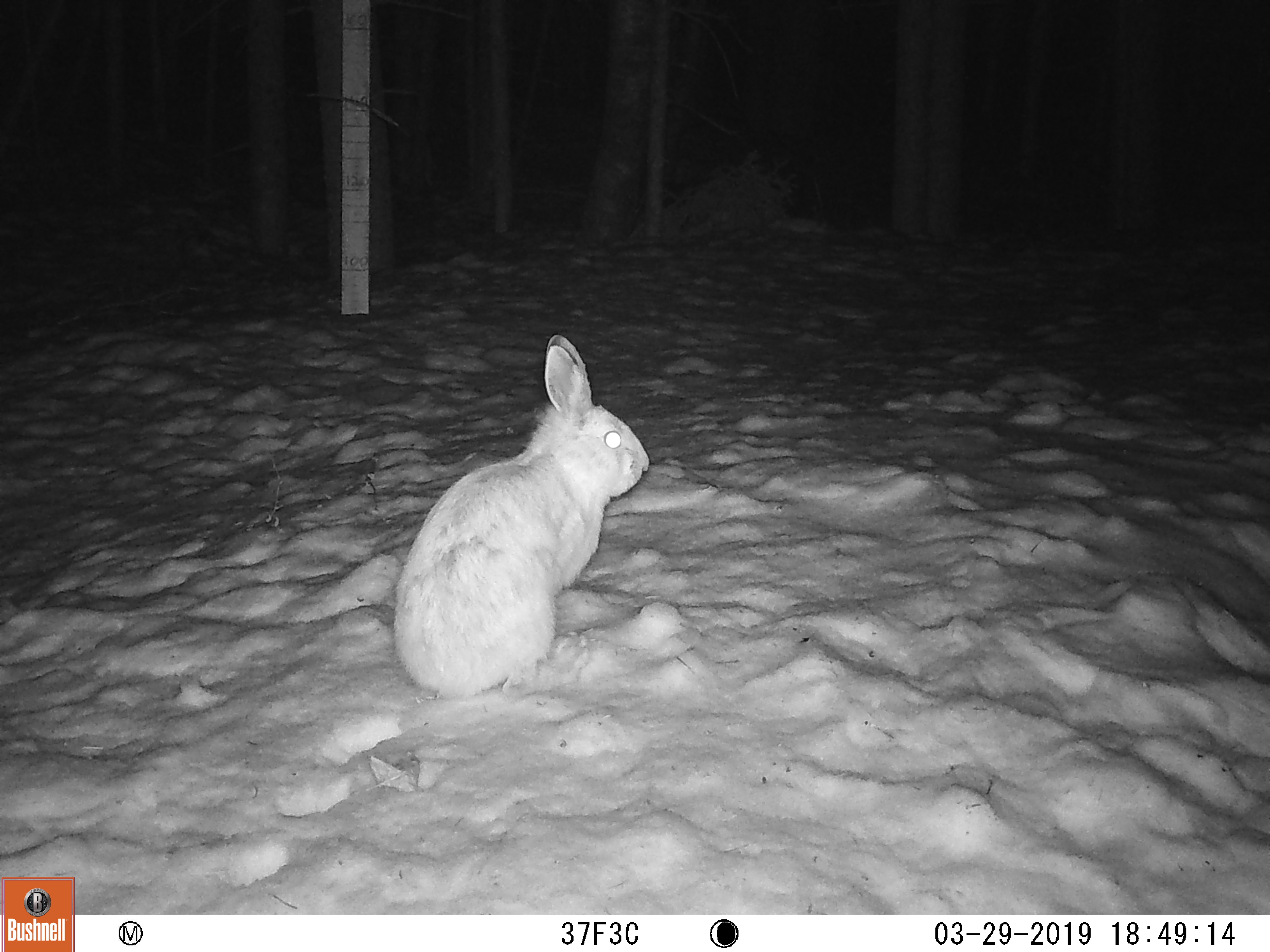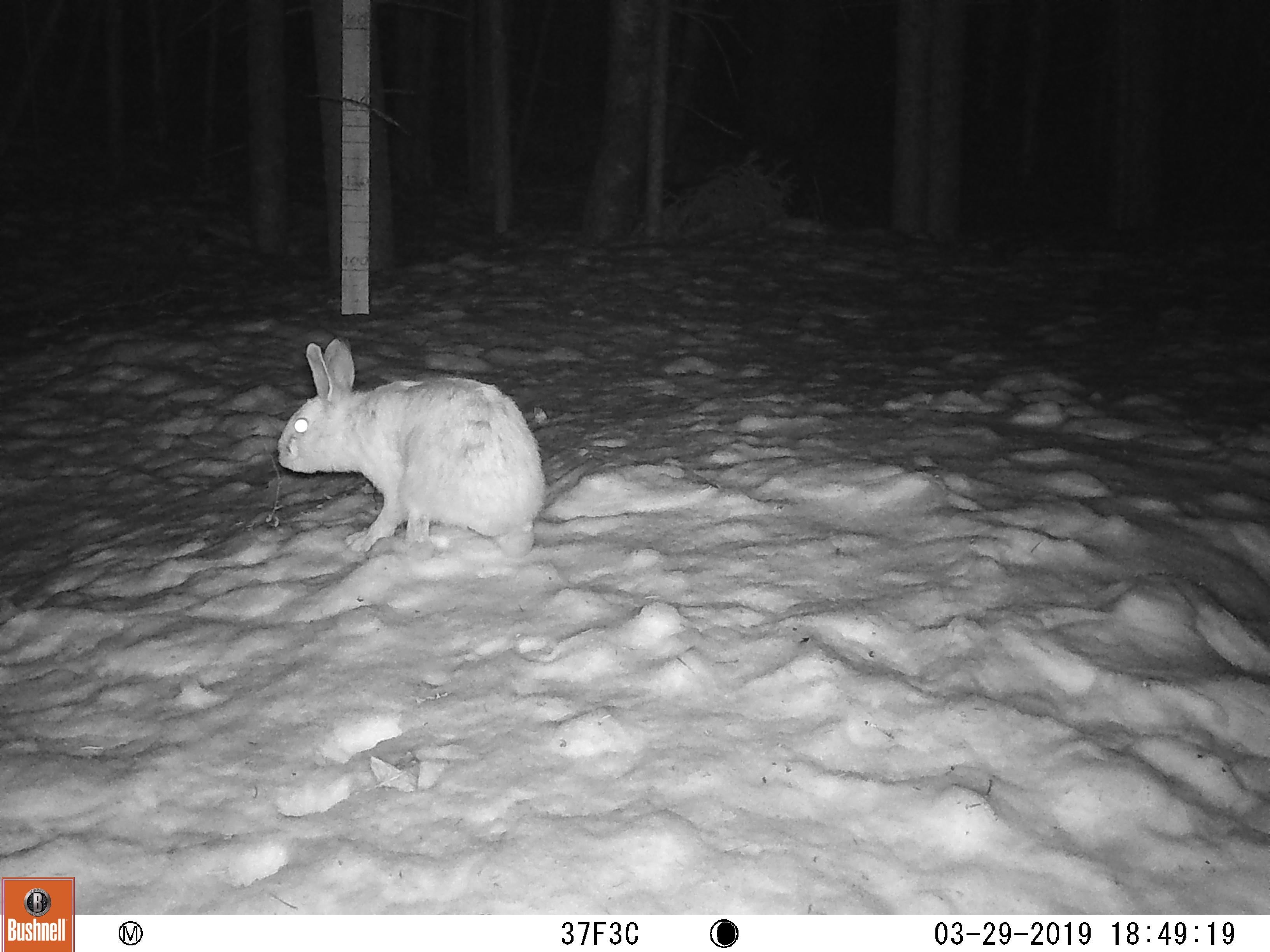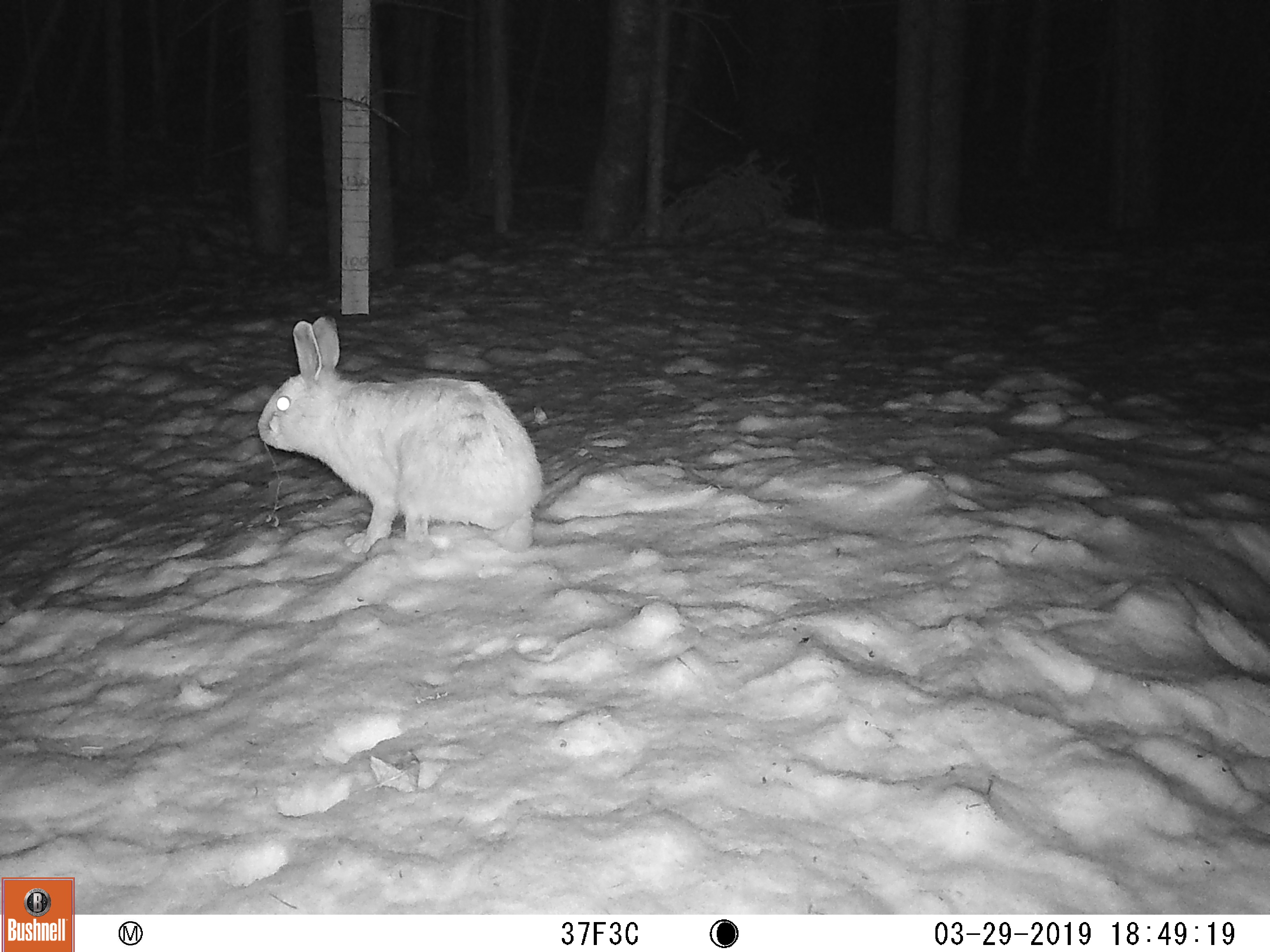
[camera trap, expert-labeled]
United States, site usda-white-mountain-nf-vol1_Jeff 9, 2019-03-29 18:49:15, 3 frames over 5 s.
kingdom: Animalia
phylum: Chordata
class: Mammalia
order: Lagomorpha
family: Leporidae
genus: Lepus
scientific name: Lepus americanus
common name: snowshoe hare